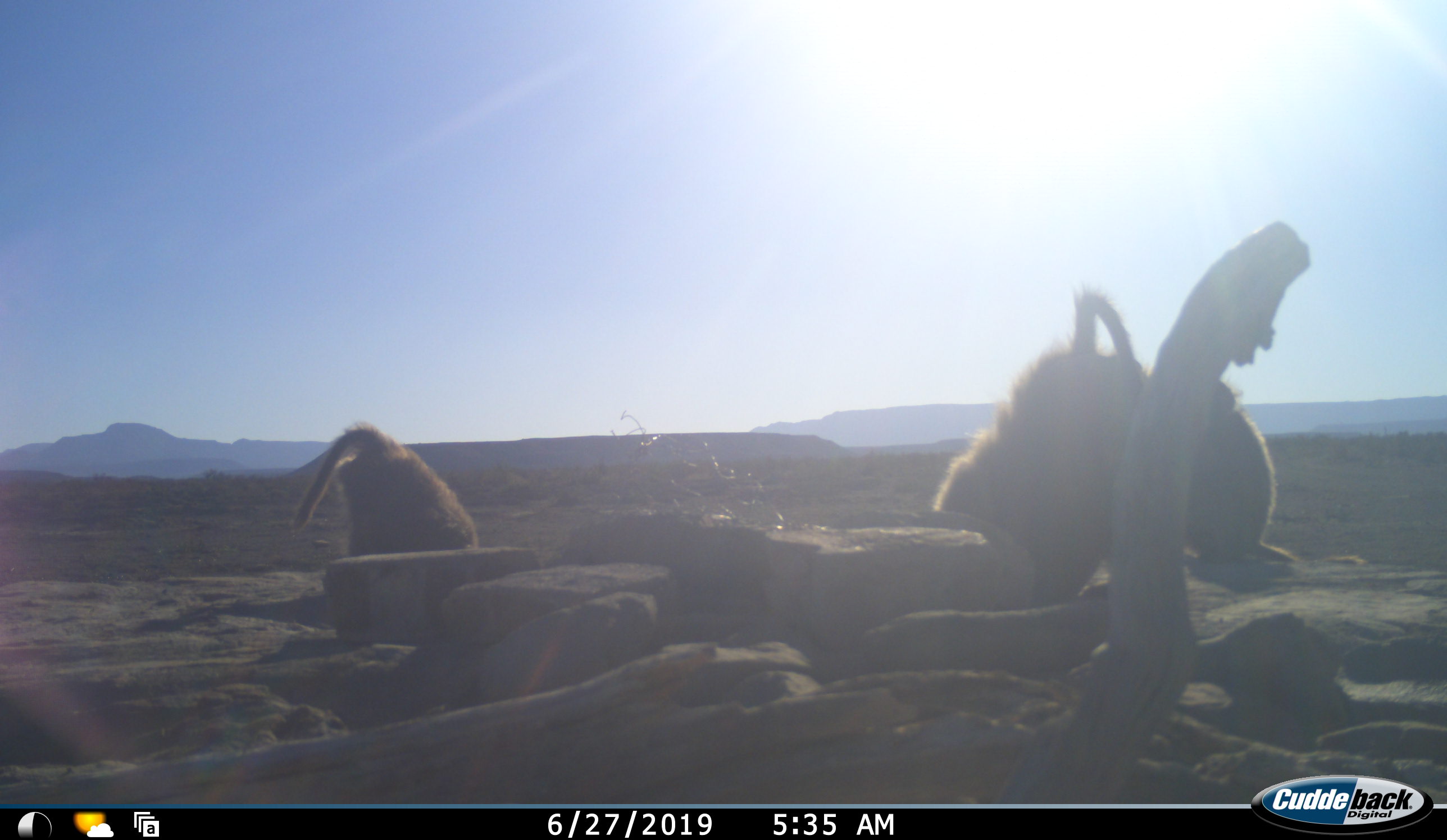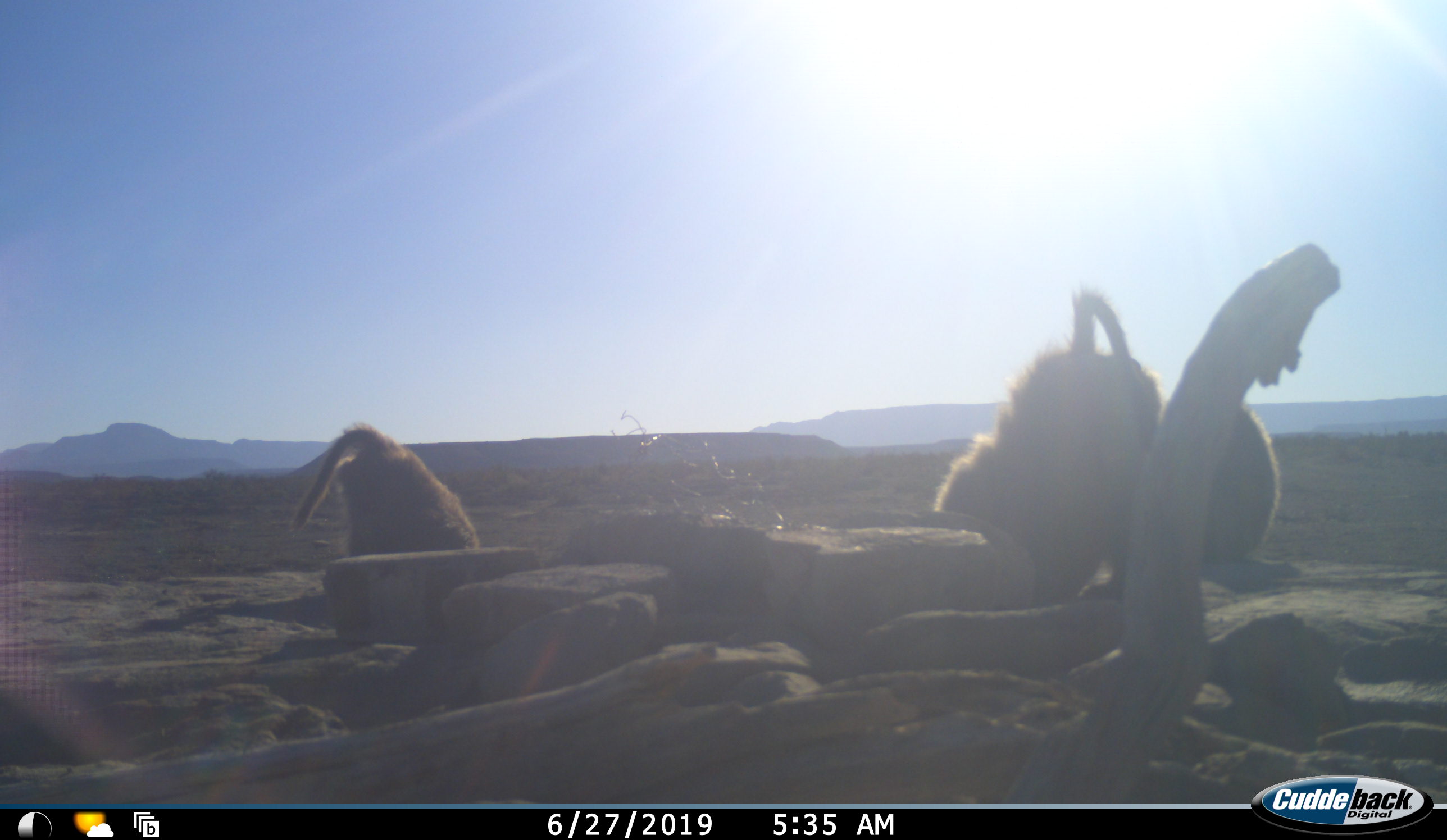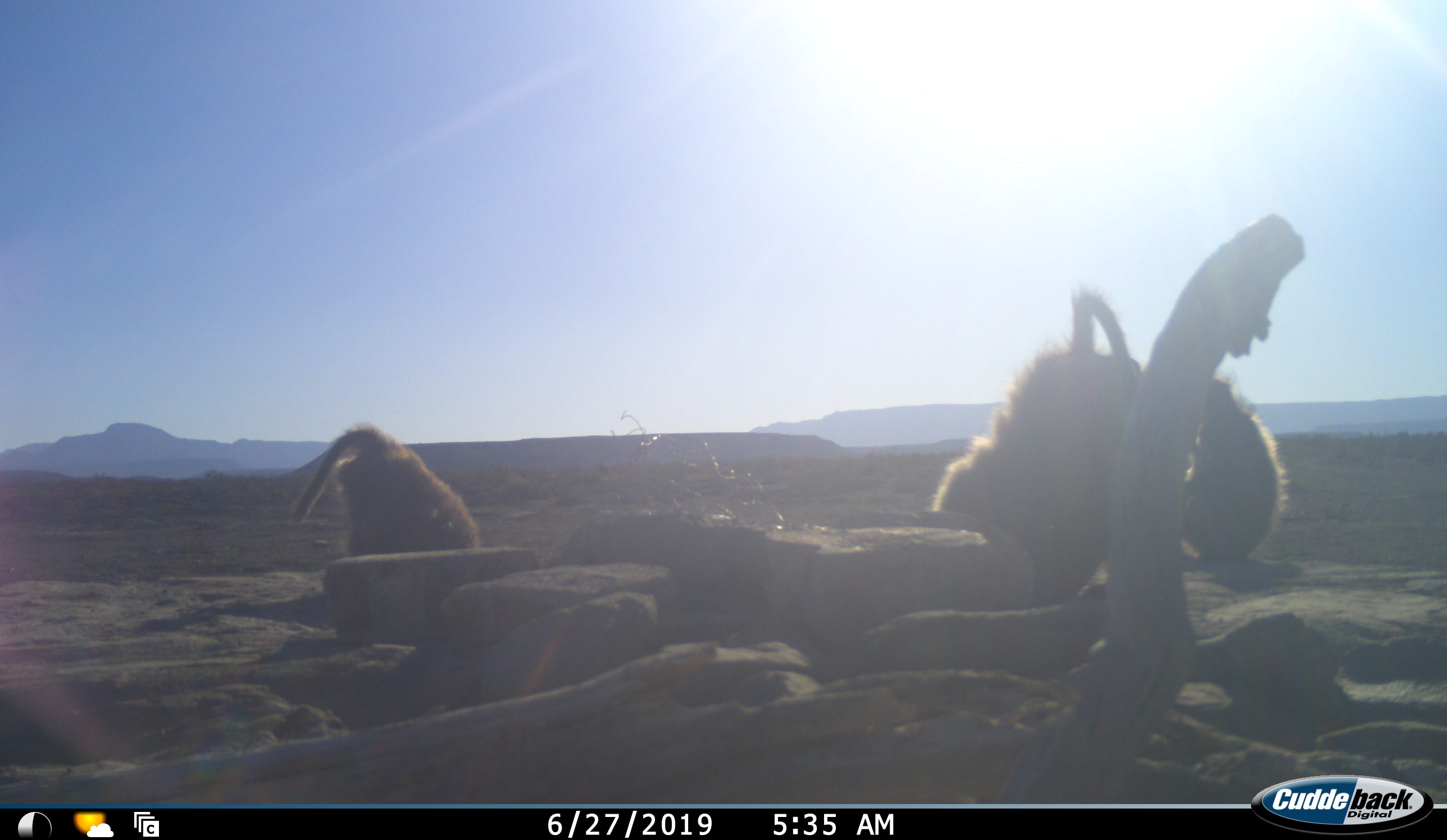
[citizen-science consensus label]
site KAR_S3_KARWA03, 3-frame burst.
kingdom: Animalia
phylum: Chordata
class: Mammalia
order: Primates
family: Cercopithecidae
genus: Papio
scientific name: Papio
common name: baboon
Baboon (Papio), count 3. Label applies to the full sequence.